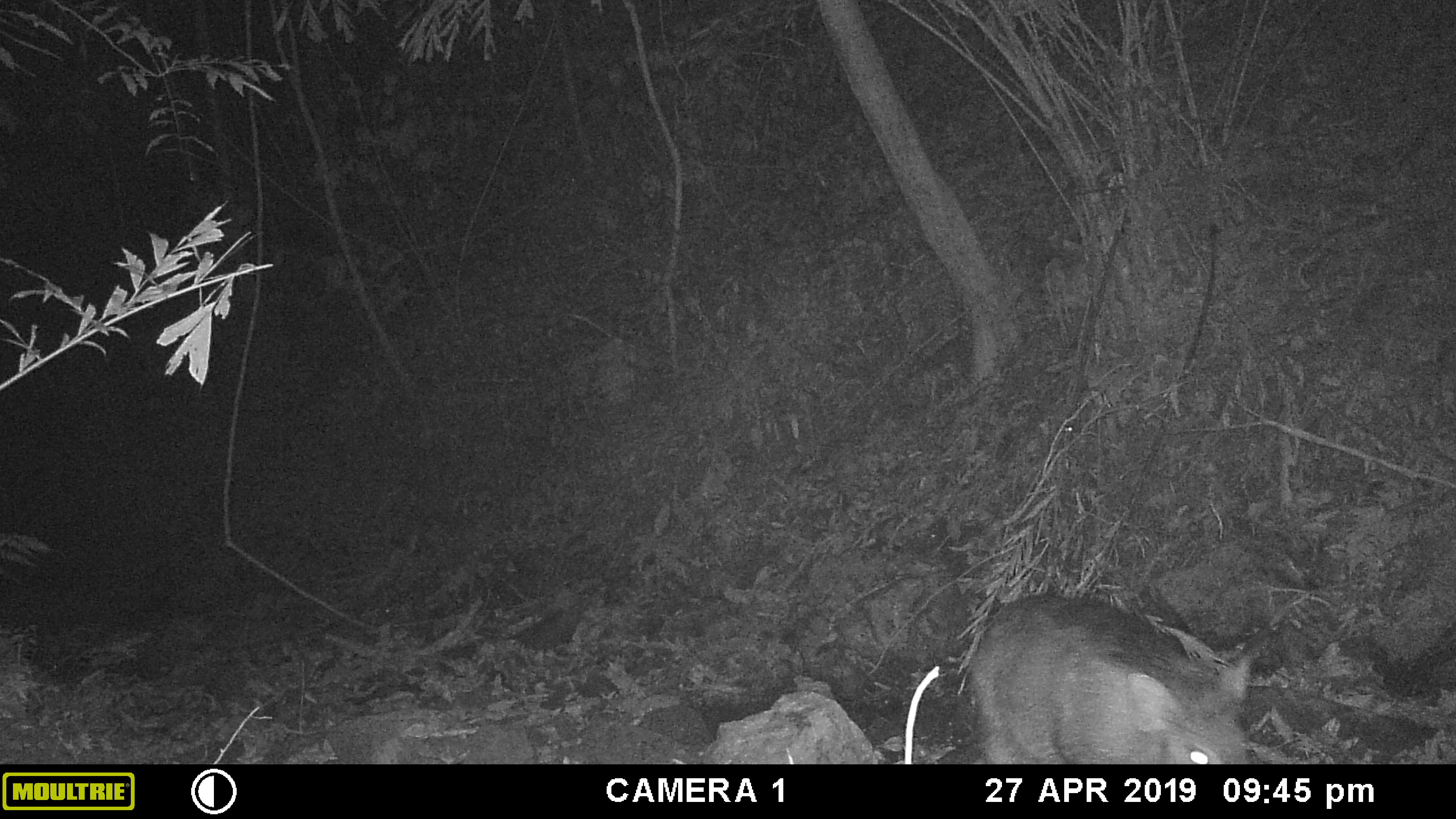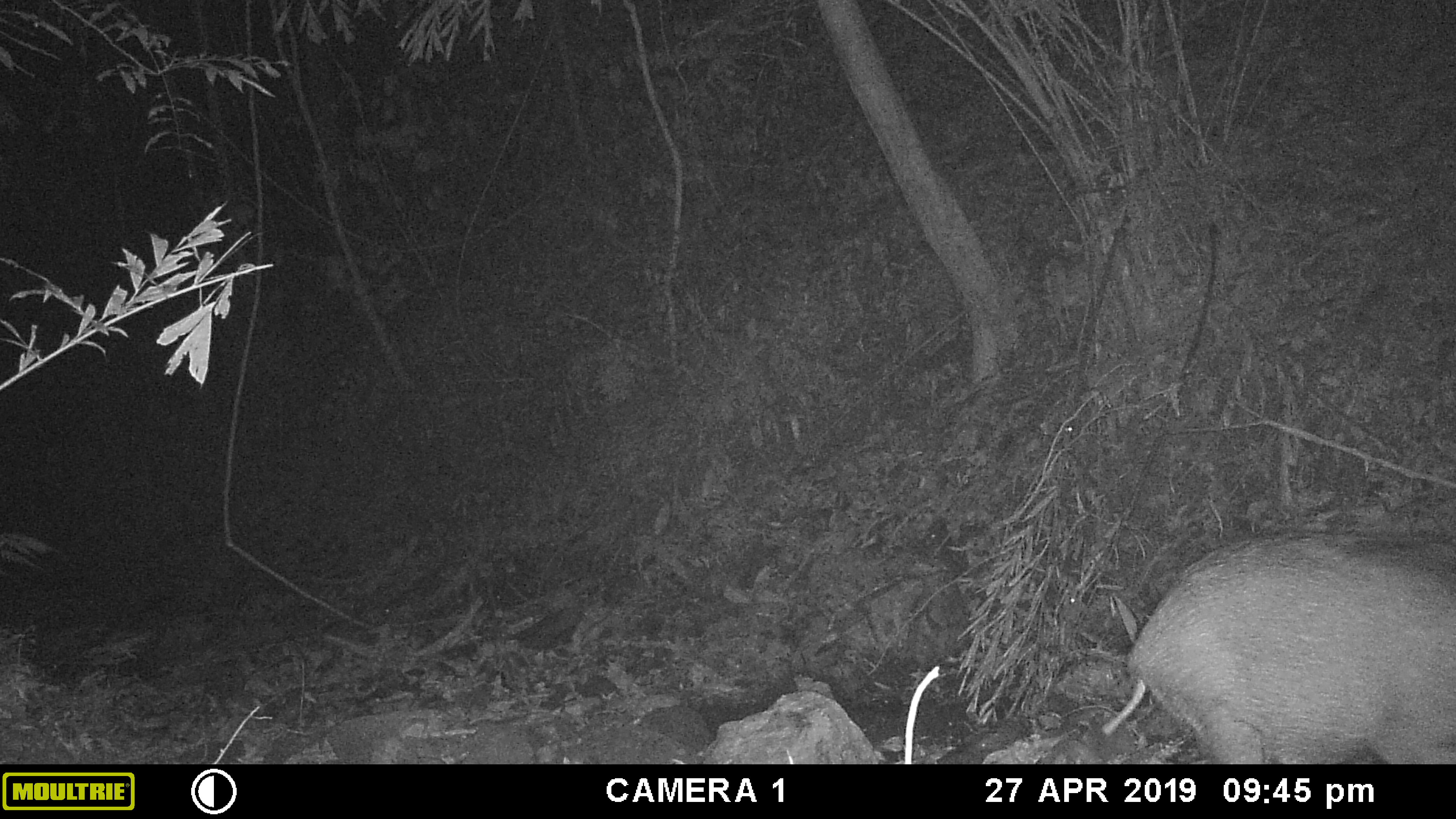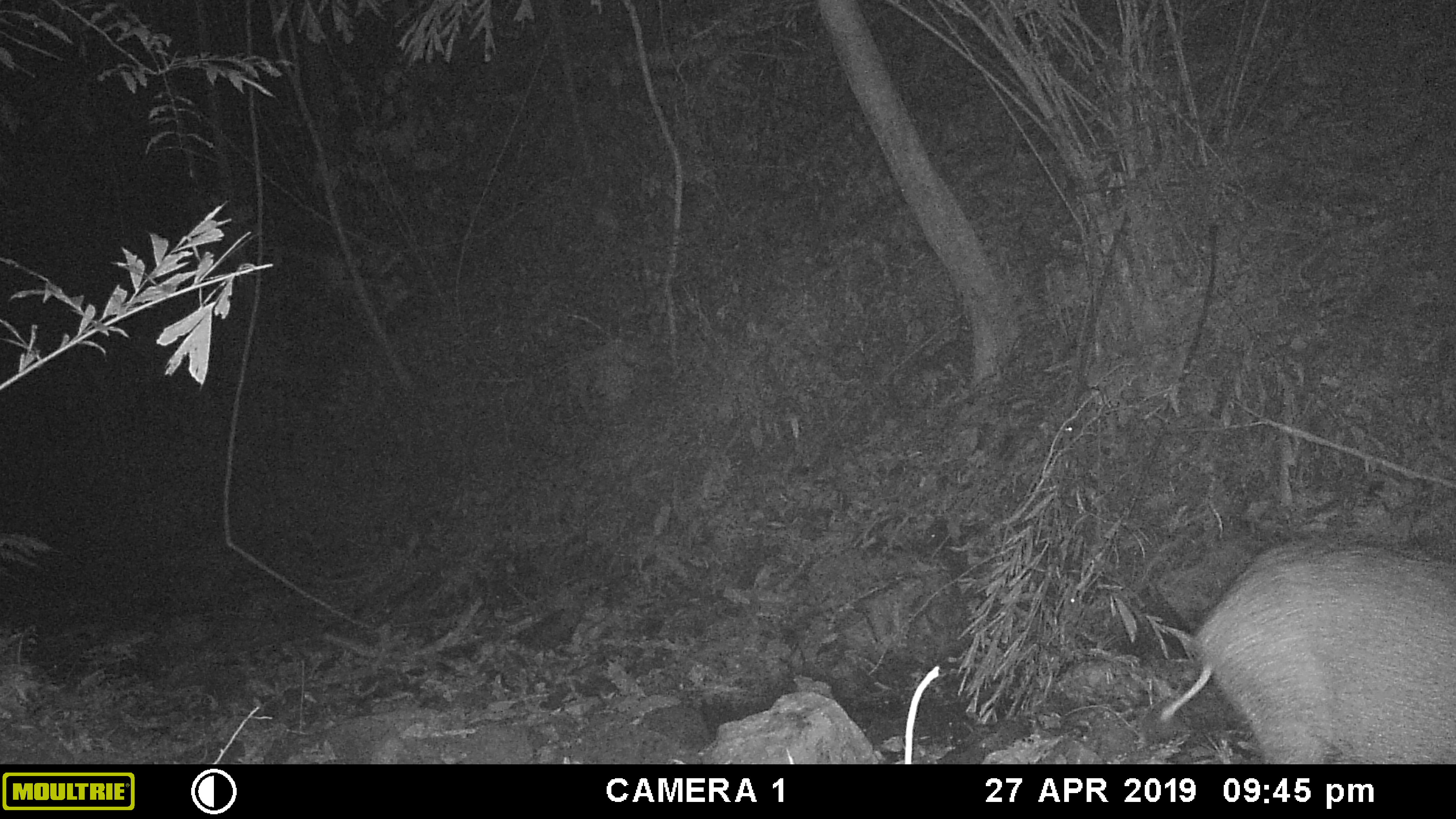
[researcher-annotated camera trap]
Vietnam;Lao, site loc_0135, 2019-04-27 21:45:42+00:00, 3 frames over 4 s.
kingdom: Animalia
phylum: Chordata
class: Mammalia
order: Artiodactyla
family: Suidae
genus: Sus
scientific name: Sus scrofa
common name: eurasian wild pig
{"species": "eurasian wild pig (Sus scrofa)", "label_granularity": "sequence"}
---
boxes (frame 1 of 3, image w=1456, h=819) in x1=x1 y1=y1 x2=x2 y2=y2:
eurasian wild pig: x1=968 y1=595 x2=1254 y2=763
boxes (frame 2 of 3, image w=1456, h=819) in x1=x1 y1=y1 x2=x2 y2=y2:
eurasian wild pig: x1=1125 y1=527 x2=1456 y2=764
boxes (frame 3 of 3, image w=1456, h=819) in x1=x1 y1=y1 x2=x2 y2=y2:
eurasian wild pig: x1=1189 y1=536 x2=1456 y2=763